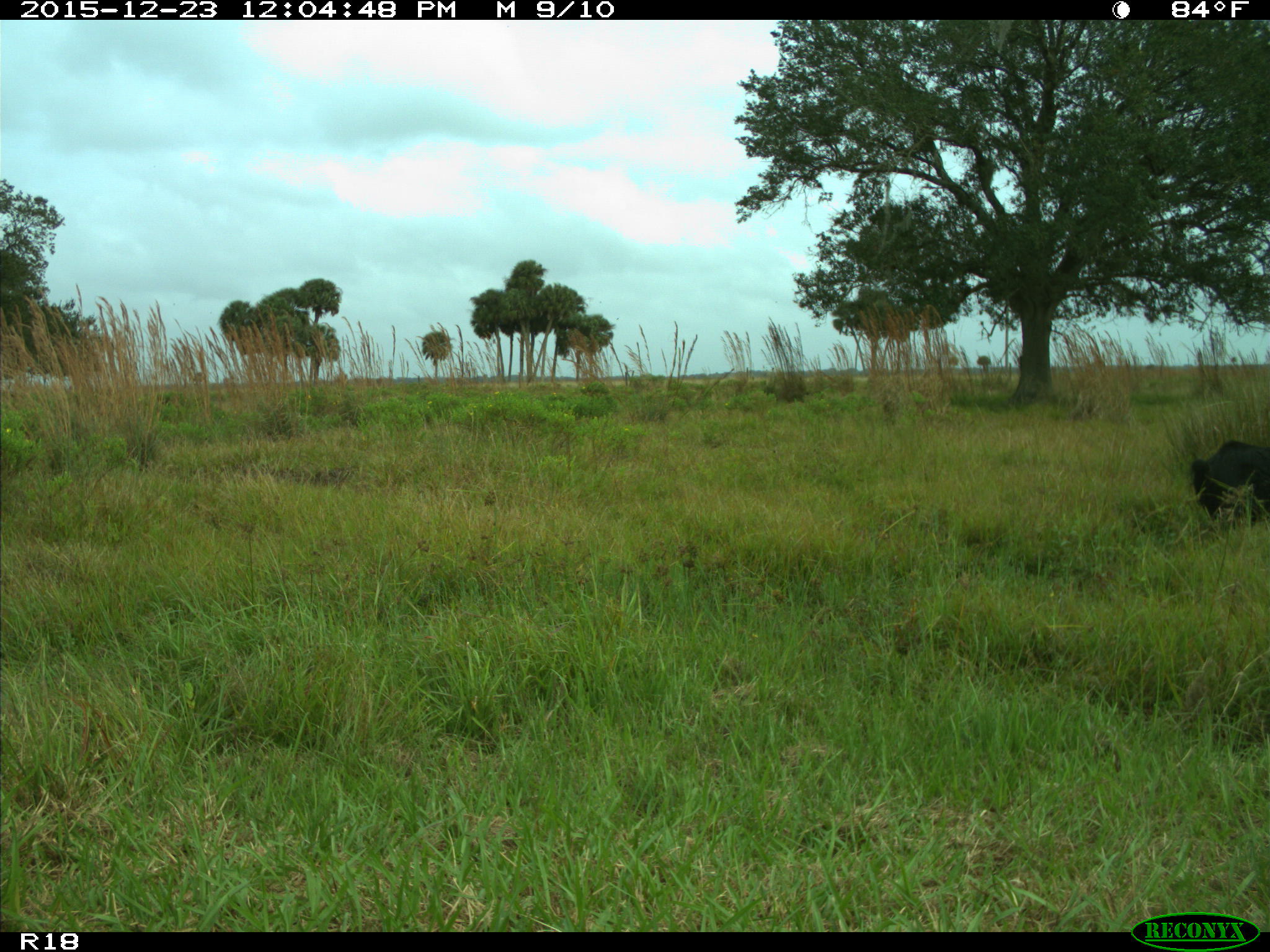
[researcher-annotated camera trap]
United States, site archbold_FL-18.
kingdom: Animalia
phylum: Chordata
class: Mammalia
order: Artiodactyla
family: Suidae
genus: Sus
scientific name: Sus scrofa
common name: wild boar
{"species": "Sus scrofa (wild boar)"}